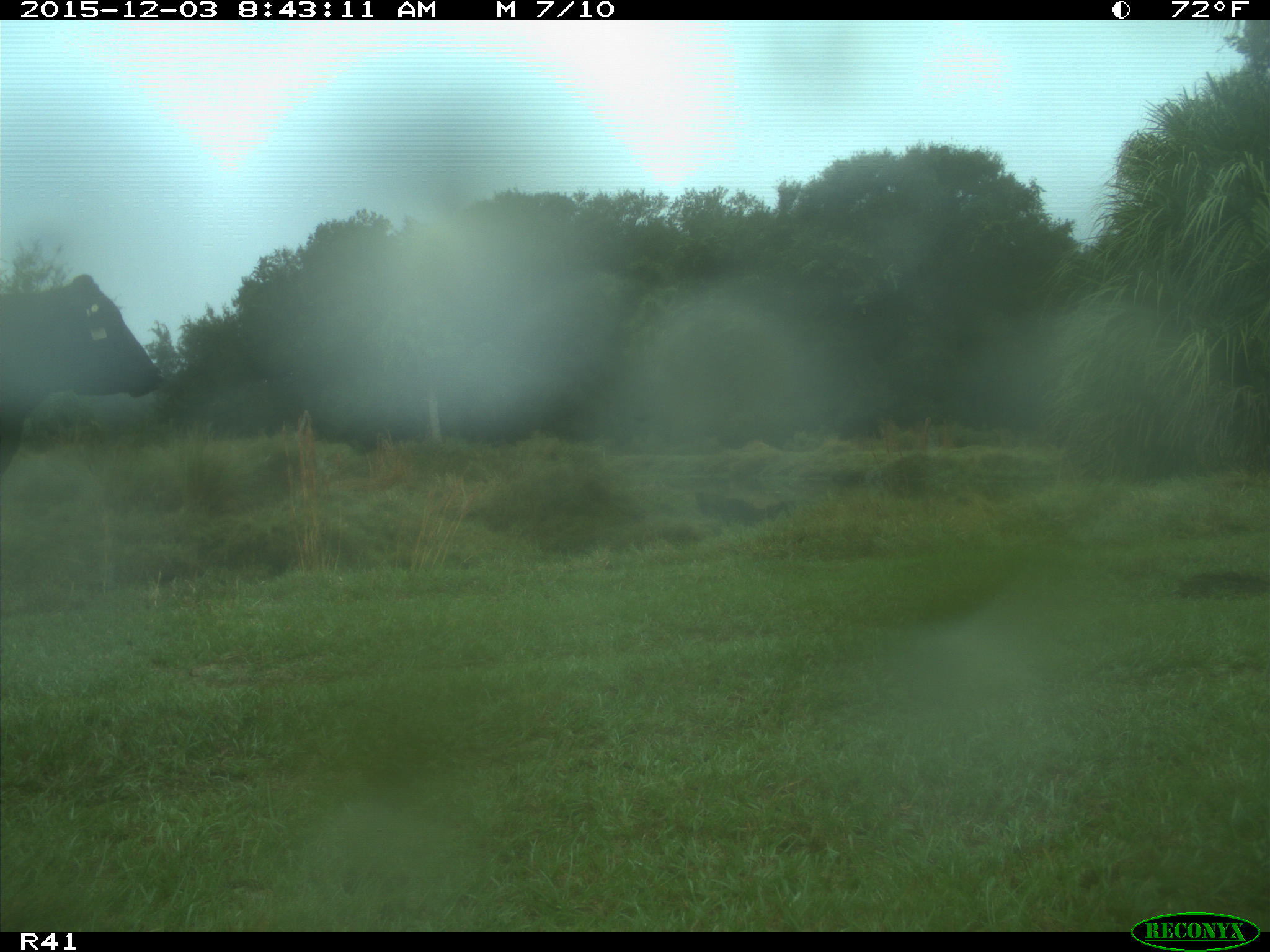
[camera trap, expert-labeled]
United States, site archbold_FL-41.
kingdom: Animalia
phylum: Chordata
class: Mammalia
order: Artiodactyla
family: Bovidae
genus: Bos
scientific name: Bos taurus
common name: domestic cow